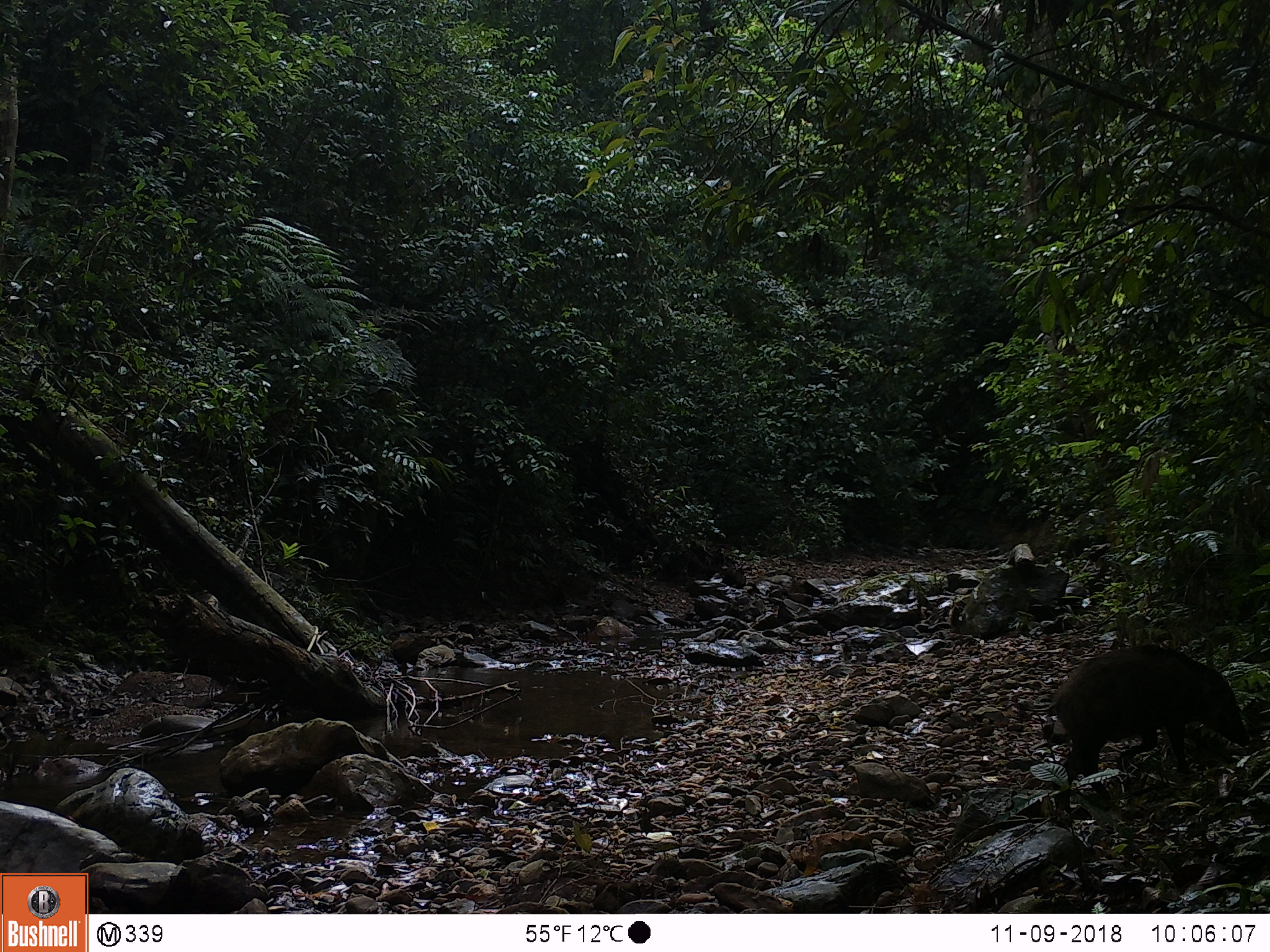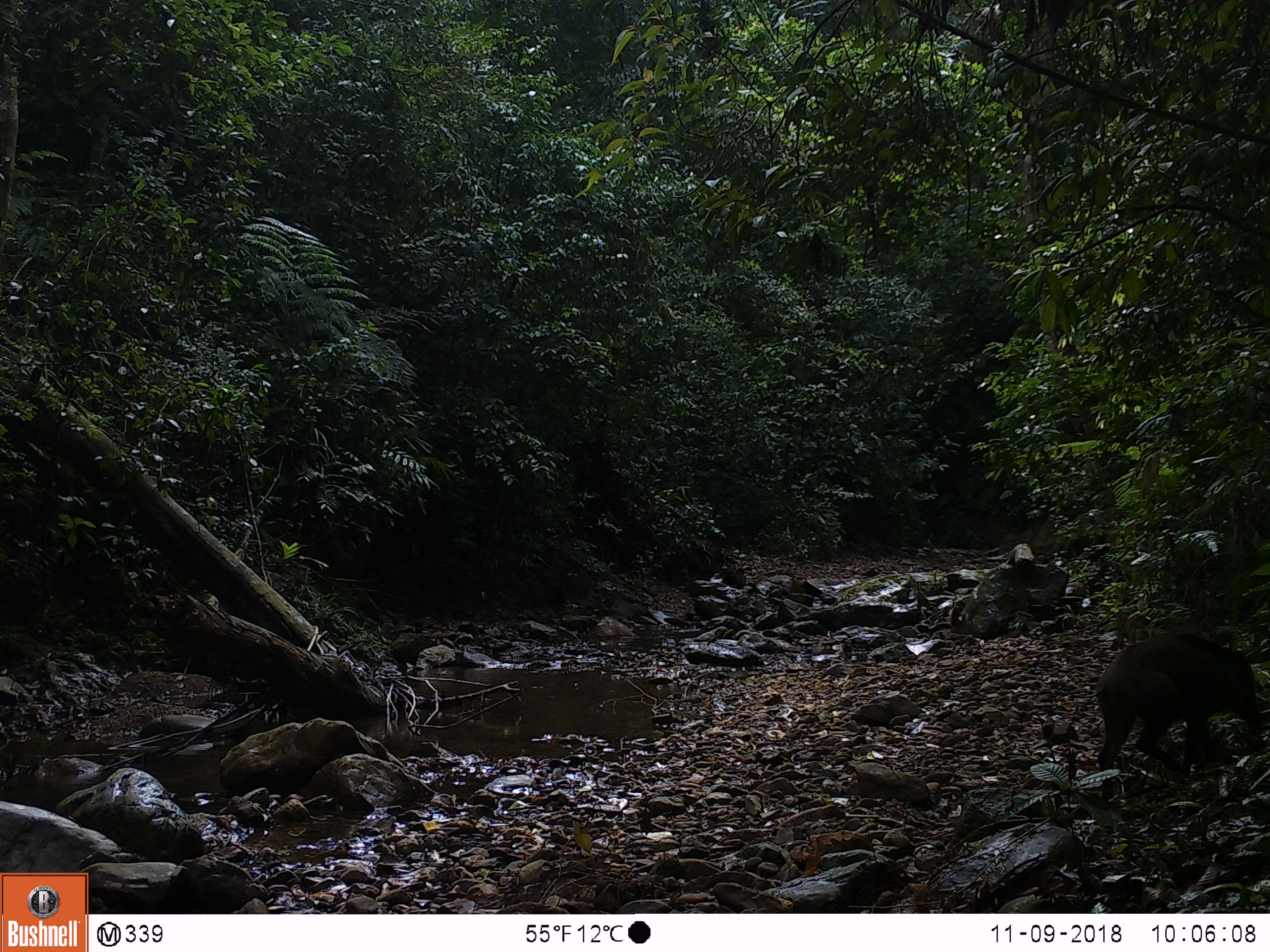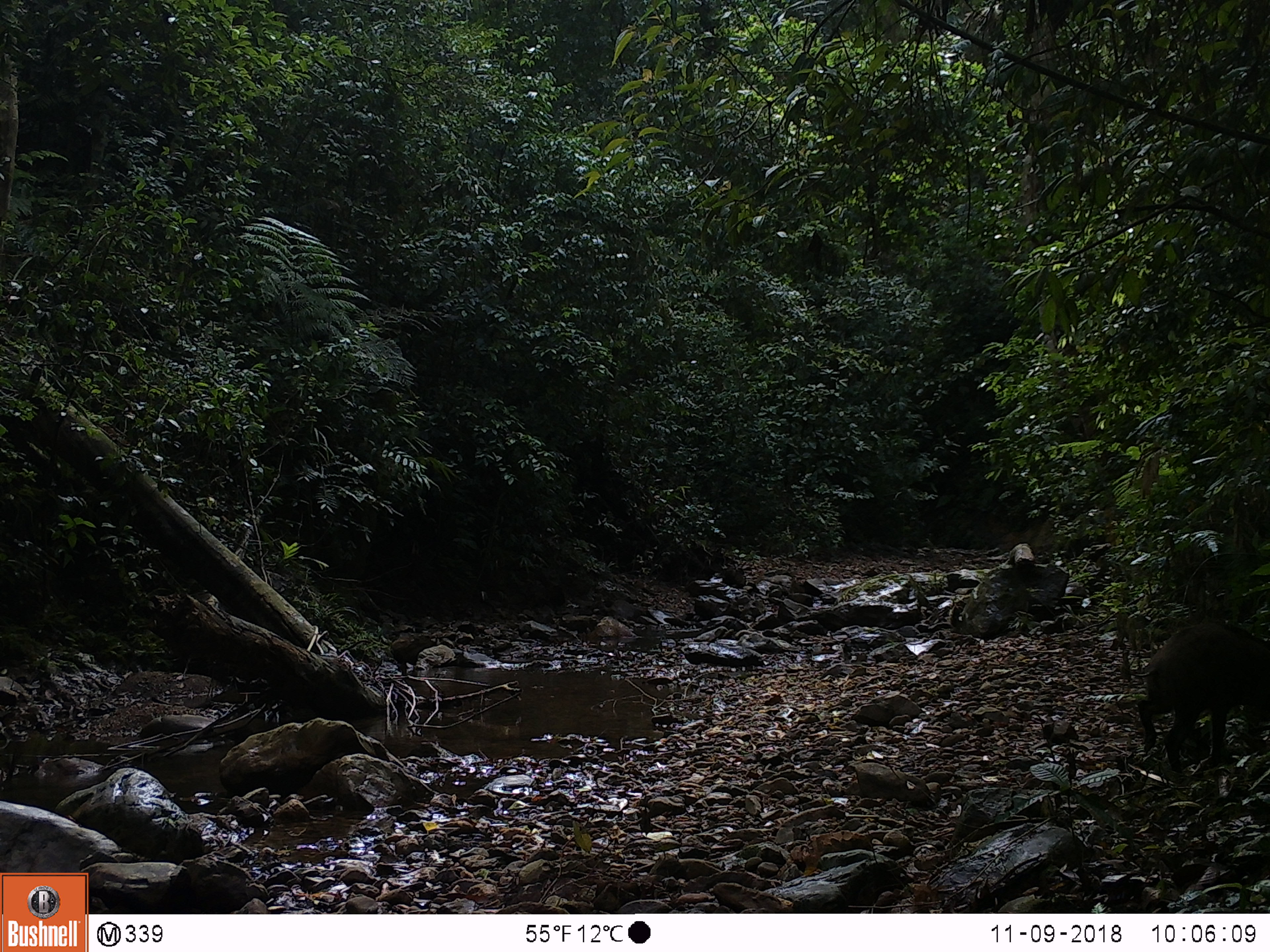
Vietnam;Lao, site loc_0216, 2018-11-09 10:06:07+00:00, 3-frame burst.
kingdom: Animalia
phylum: Chordata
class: Mammalia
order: Artiodactyla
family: Suidae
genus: Sus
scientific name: Sus scrofa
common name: eurasian wild pig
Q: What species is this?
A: Eurasian wild pig (Sus scrofa).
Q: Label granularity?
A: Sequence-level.